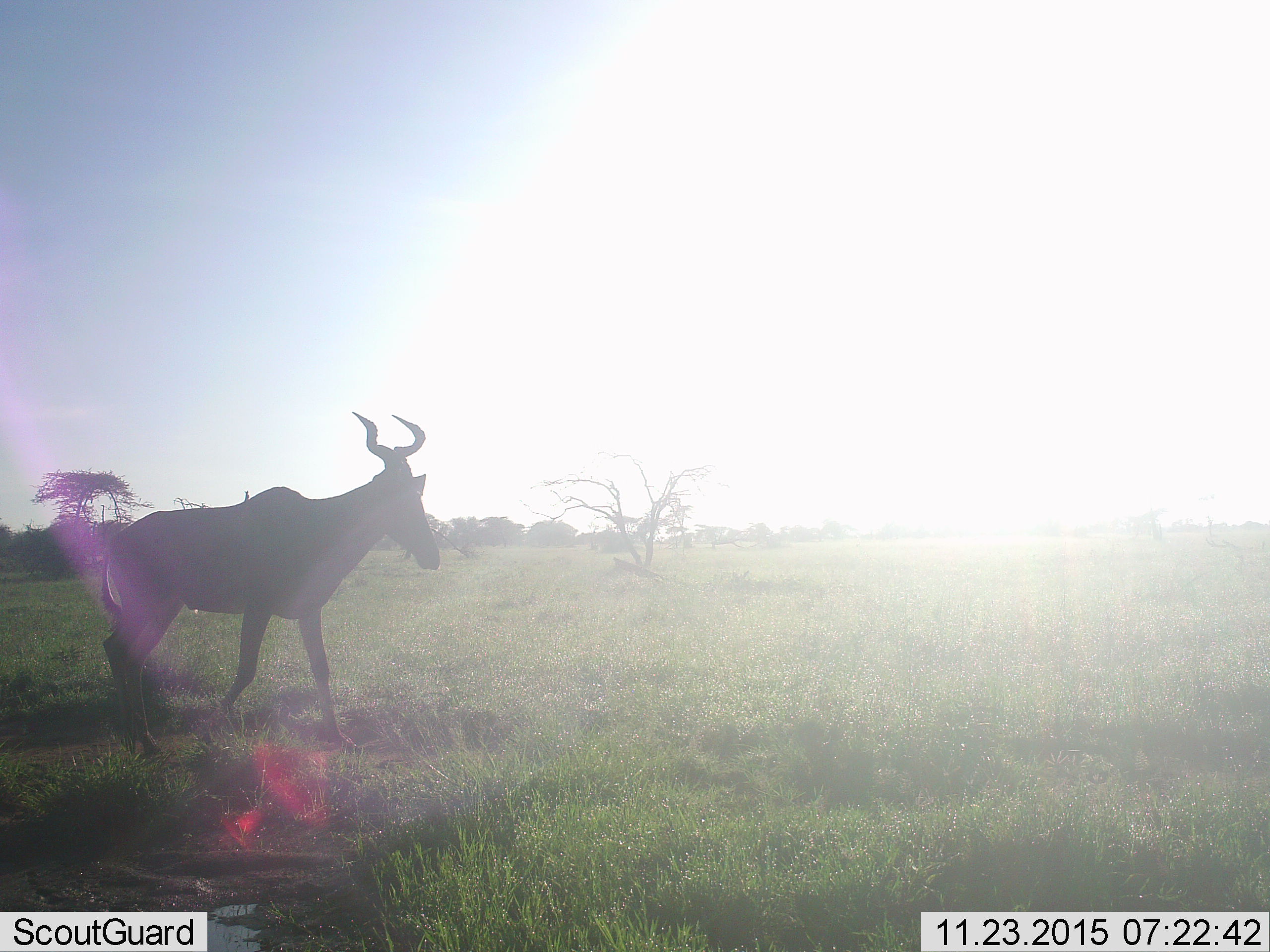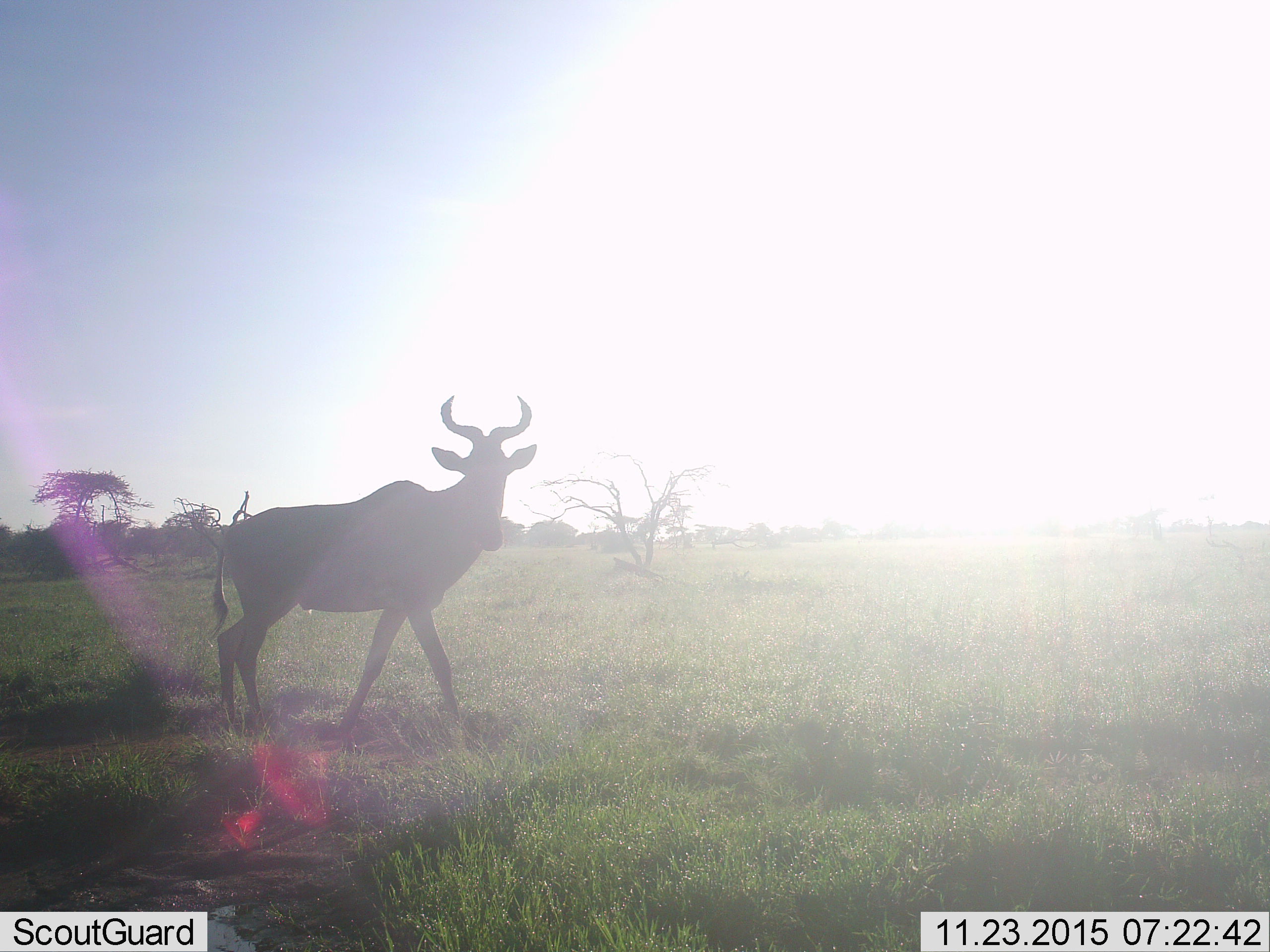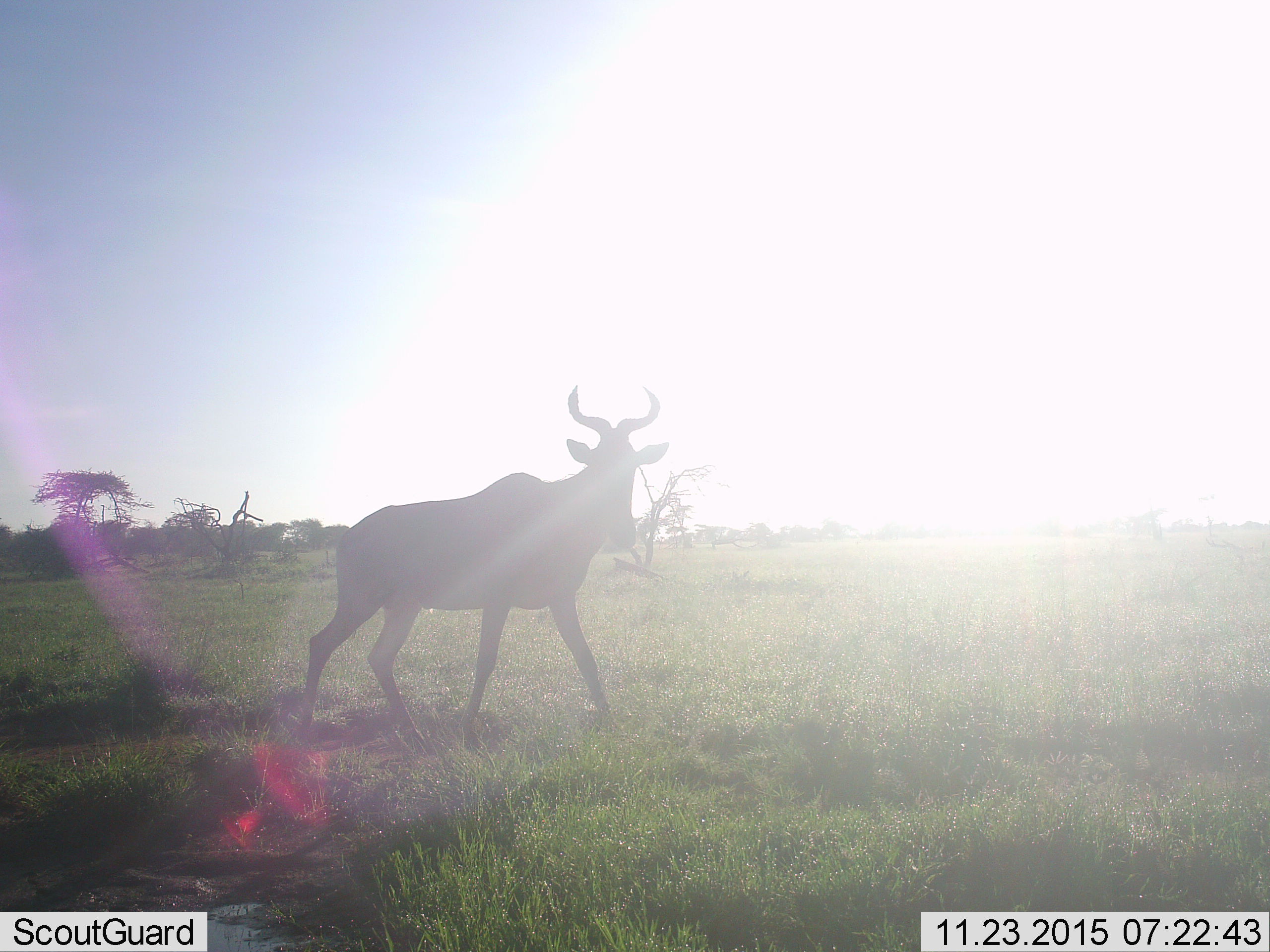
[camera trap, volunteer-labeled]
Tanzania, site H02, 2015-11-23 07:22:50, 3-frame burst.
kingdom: Animalia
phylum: Chordata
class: Mammalia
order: Artiodactyla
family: Bovidae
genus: Alcelaphus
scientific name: Alcelaphus buselaphus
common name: hartebeest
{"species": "hartebeest (Alcelaphus buselaphus)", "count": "1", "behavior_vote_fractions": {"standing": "0%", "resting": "0%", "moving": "100%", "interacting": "0%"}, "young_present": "0%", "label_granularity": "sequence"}